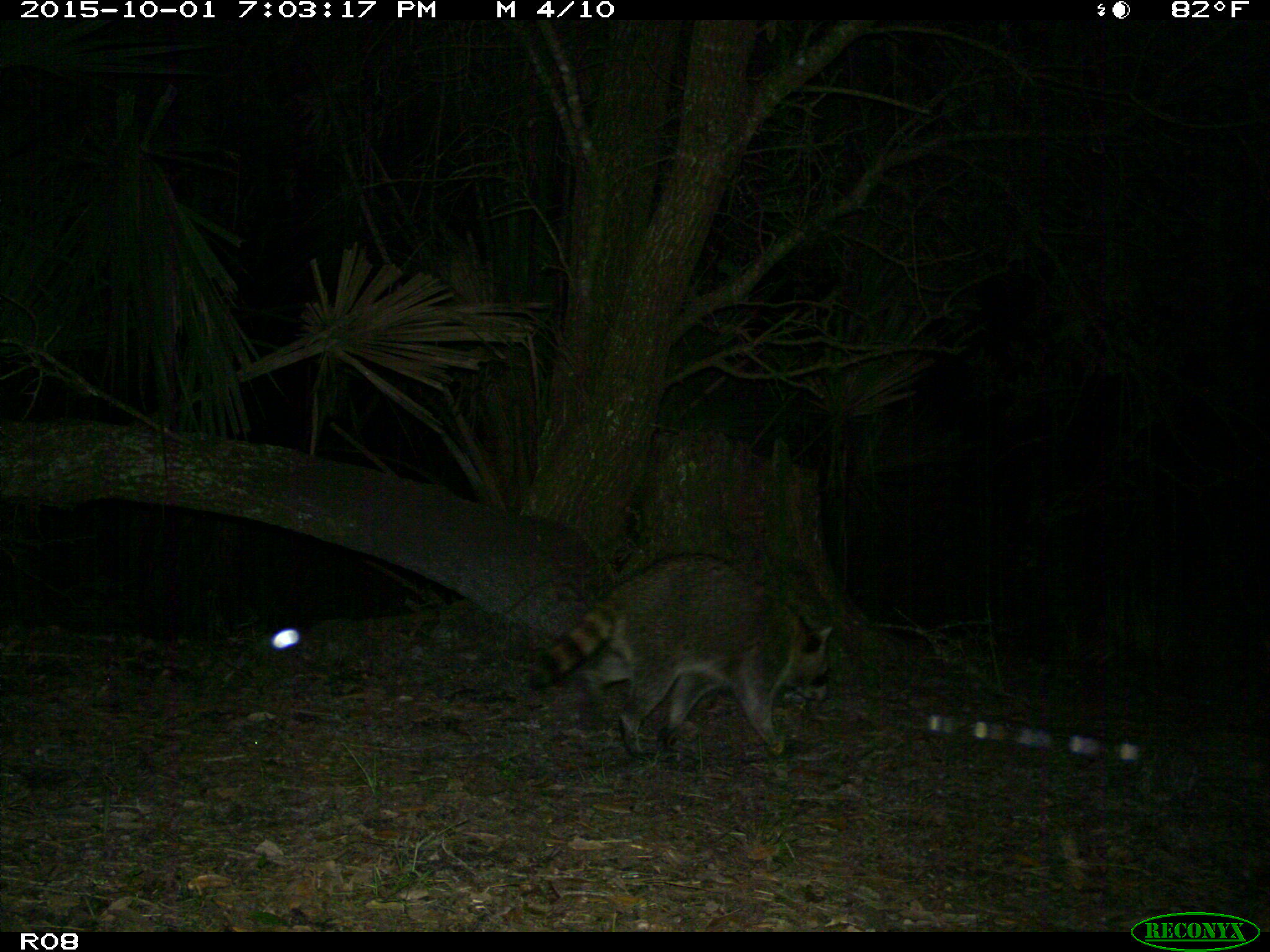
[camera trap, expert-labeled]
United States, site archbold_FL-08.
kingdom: Animalia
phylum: Chordata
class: Mammalia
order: Carnivora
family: Procyonidae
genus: Procyon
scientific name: Procyon lotor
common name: common raccoon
Procyon lotor (common raccoon).